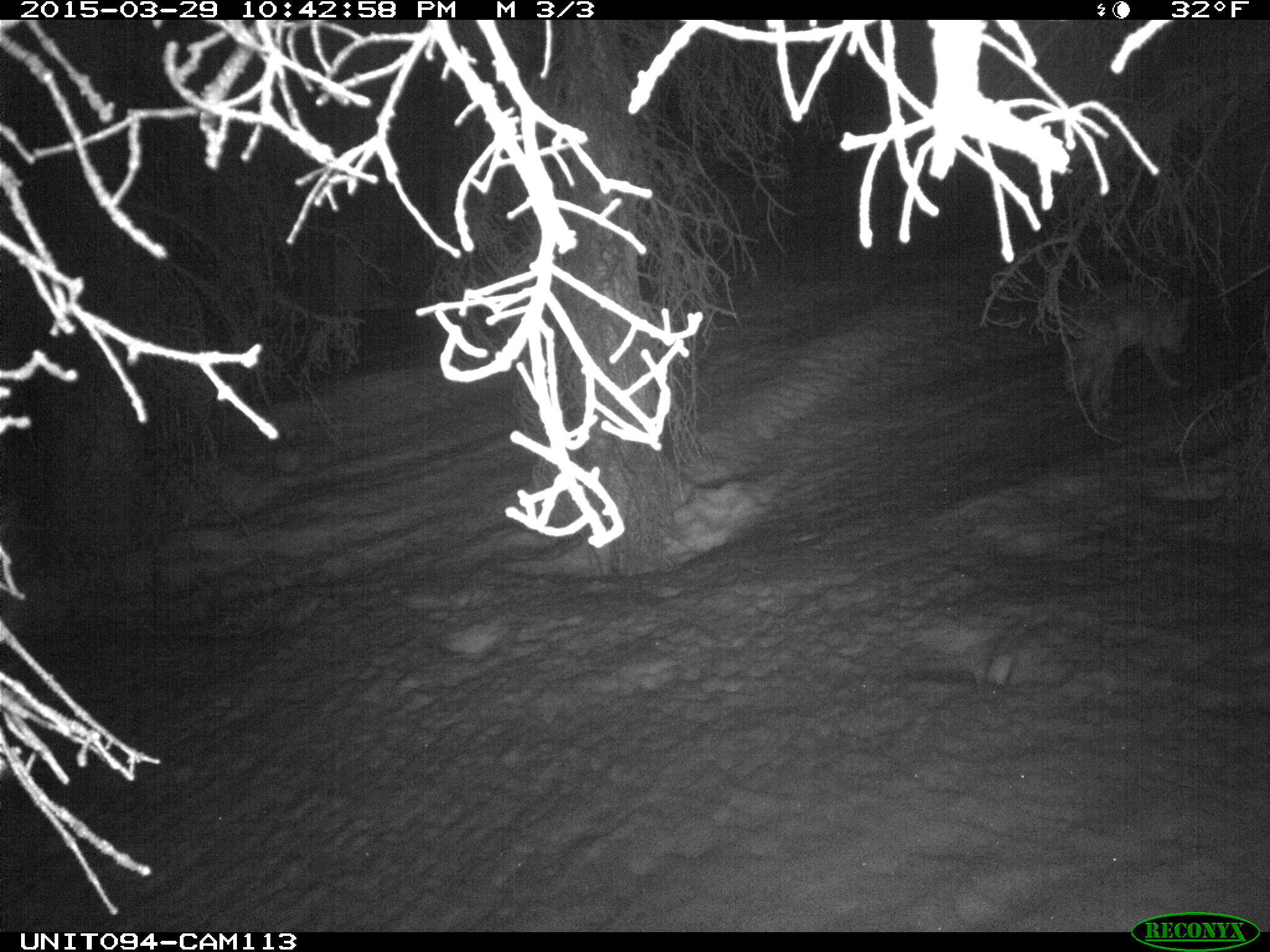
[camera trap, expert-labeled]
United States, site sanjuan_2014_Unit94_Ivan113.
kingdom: Animalia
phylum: Chordata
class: Mammalia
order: Carnivora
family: Canidae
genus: Canis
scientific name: Canis latrans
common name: coyote